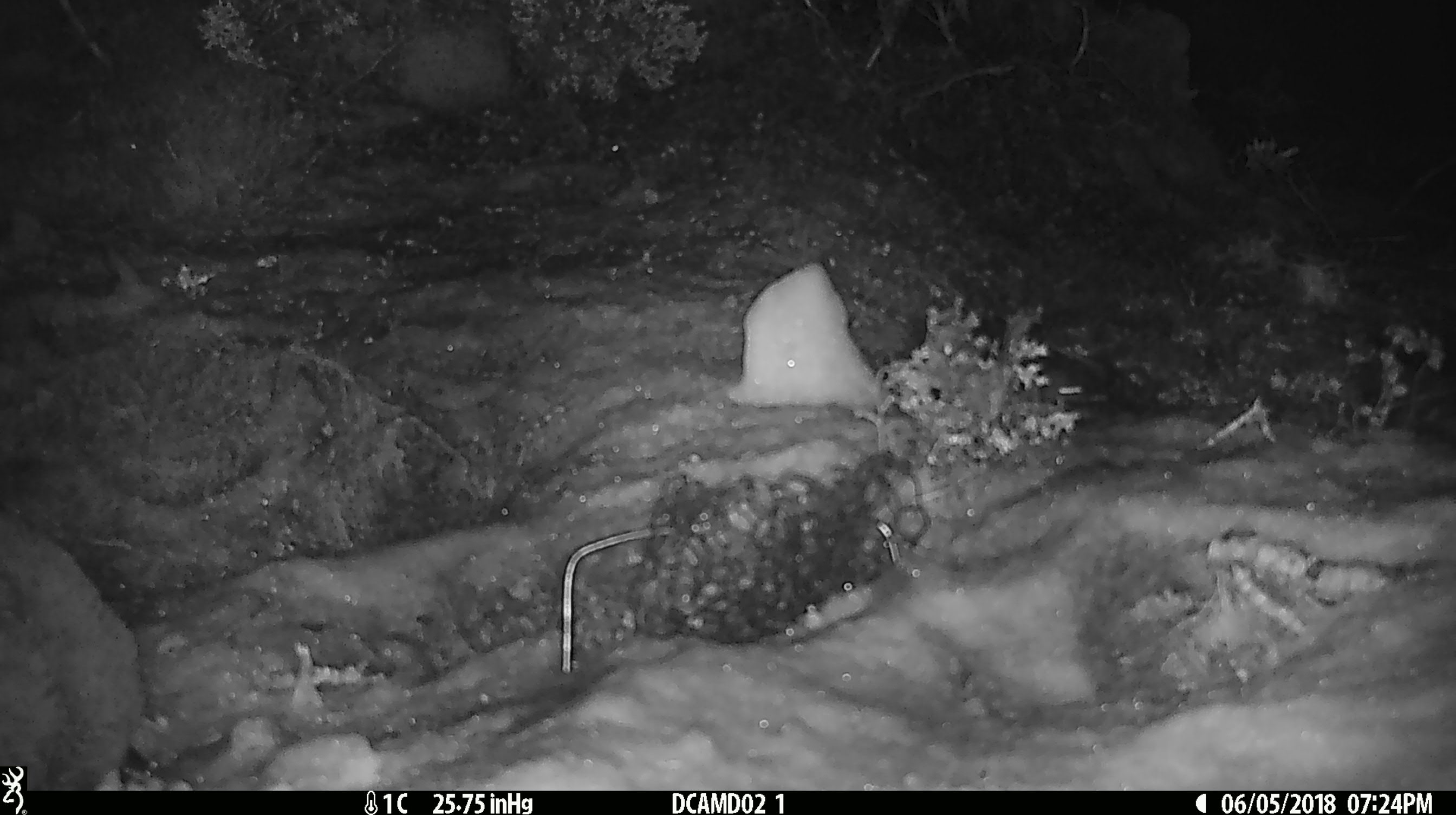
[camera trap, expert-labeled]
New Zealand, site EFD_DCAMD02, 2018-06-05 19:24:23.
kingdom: Animalia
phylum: Chordata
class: Mammalia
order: Rodentia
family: Muridae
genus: Mus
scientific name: Mus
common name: mouse